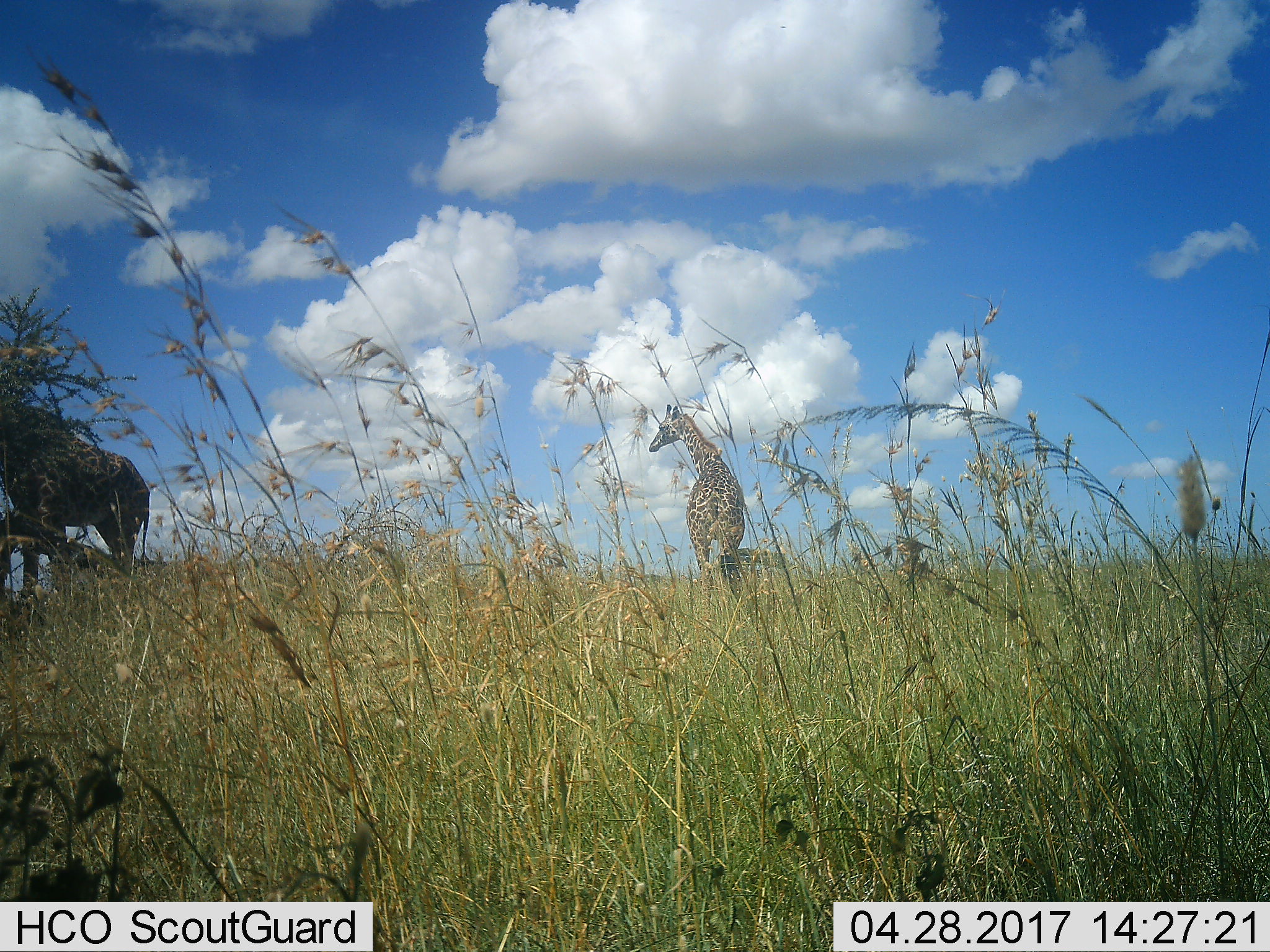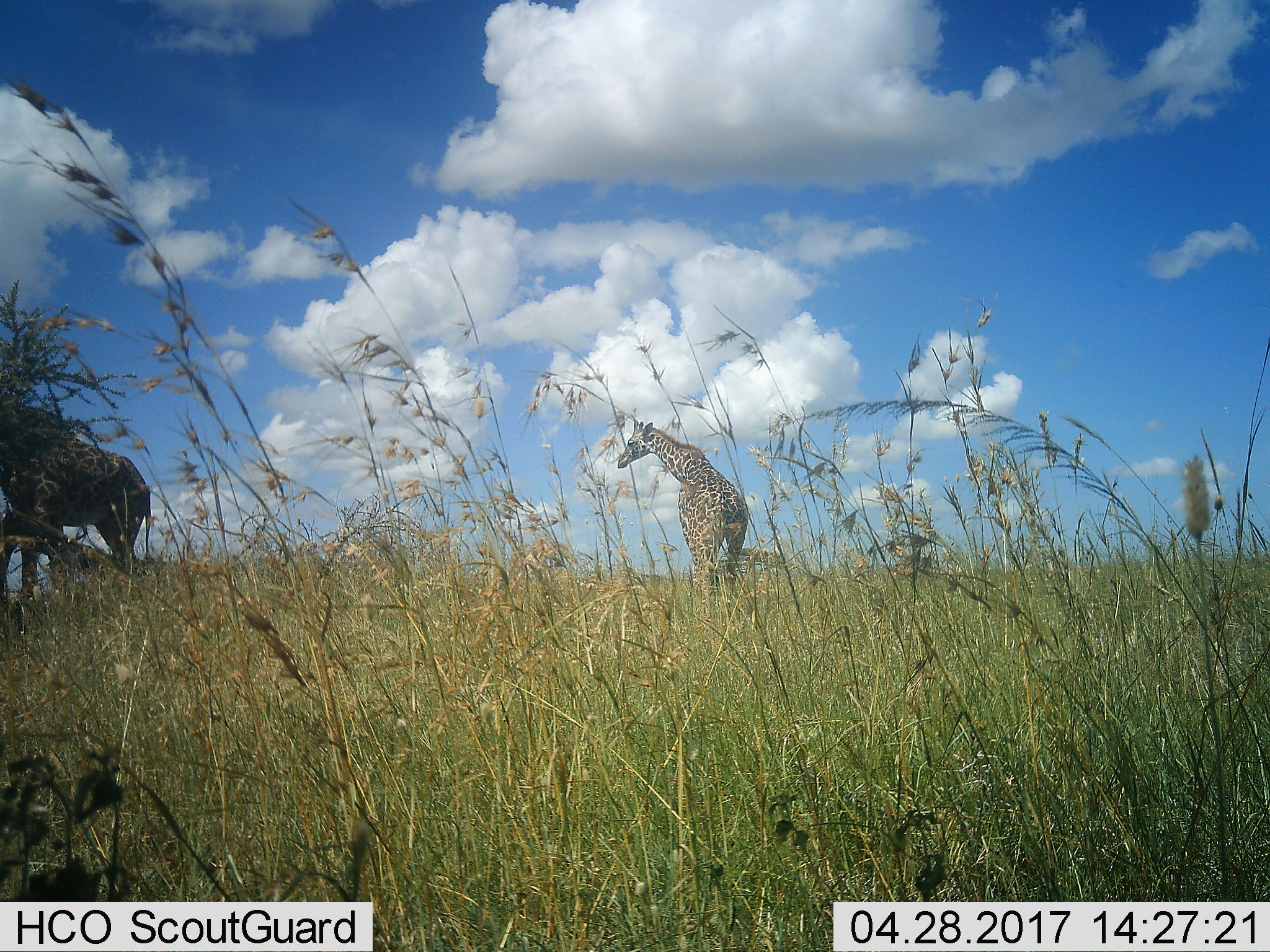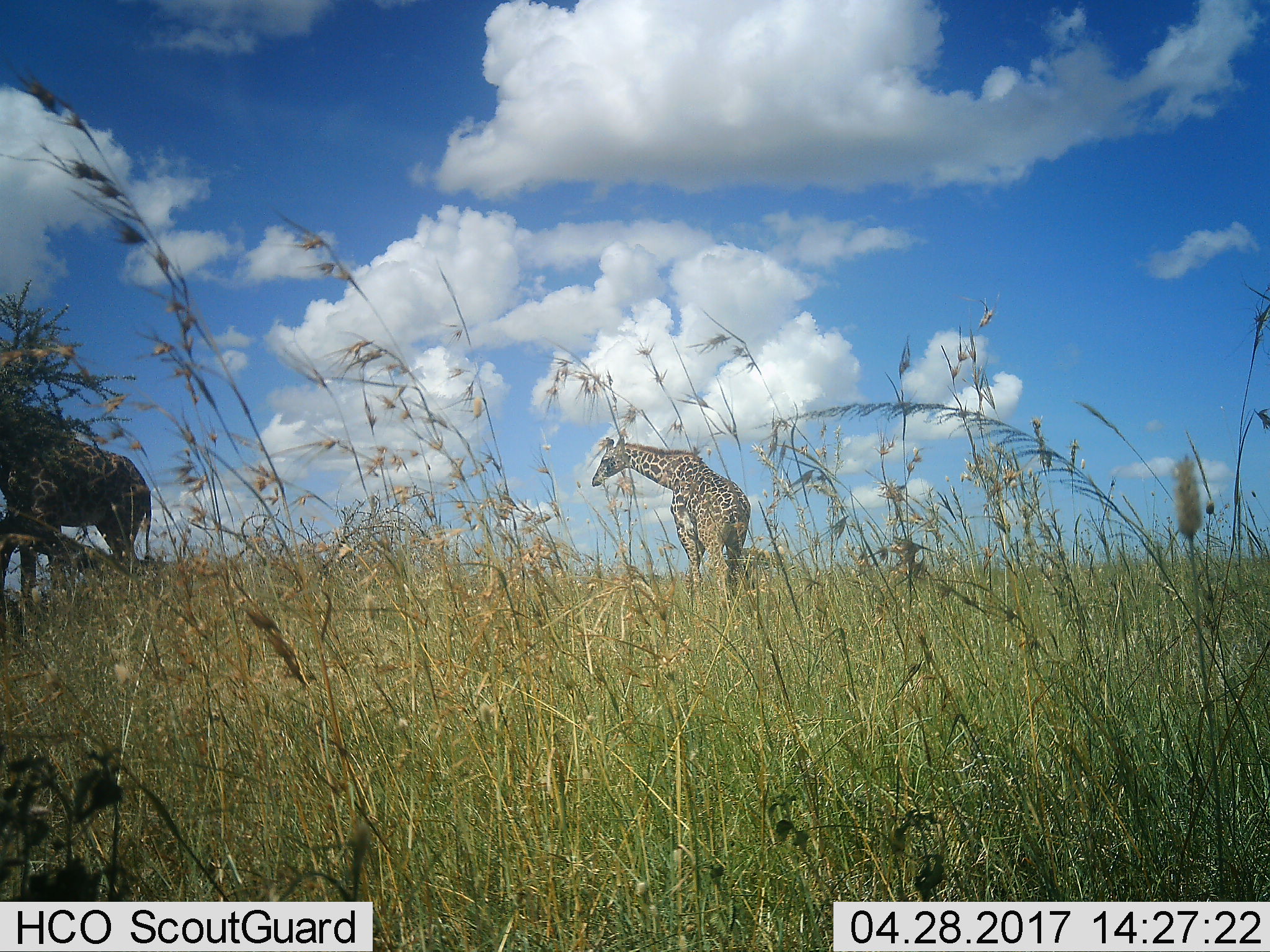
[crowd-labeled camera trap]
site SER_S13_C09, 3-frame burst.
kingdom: Animalia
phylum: Chordata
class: Mammalia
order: Artiodactyla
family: Giraffidae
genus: Giraffa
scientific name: Giraffa camelopardalis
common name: giraffe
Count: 2.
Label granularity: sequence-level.